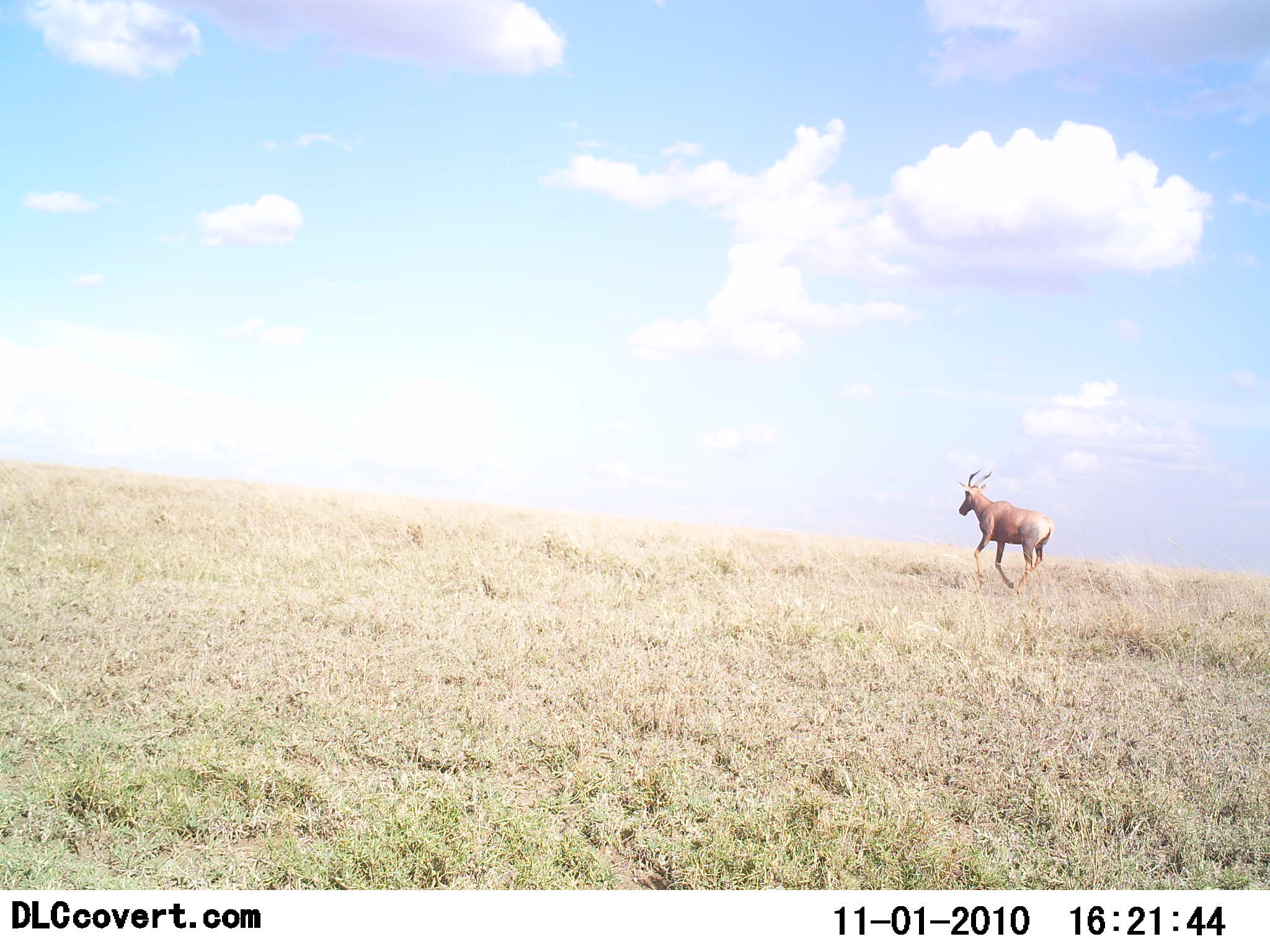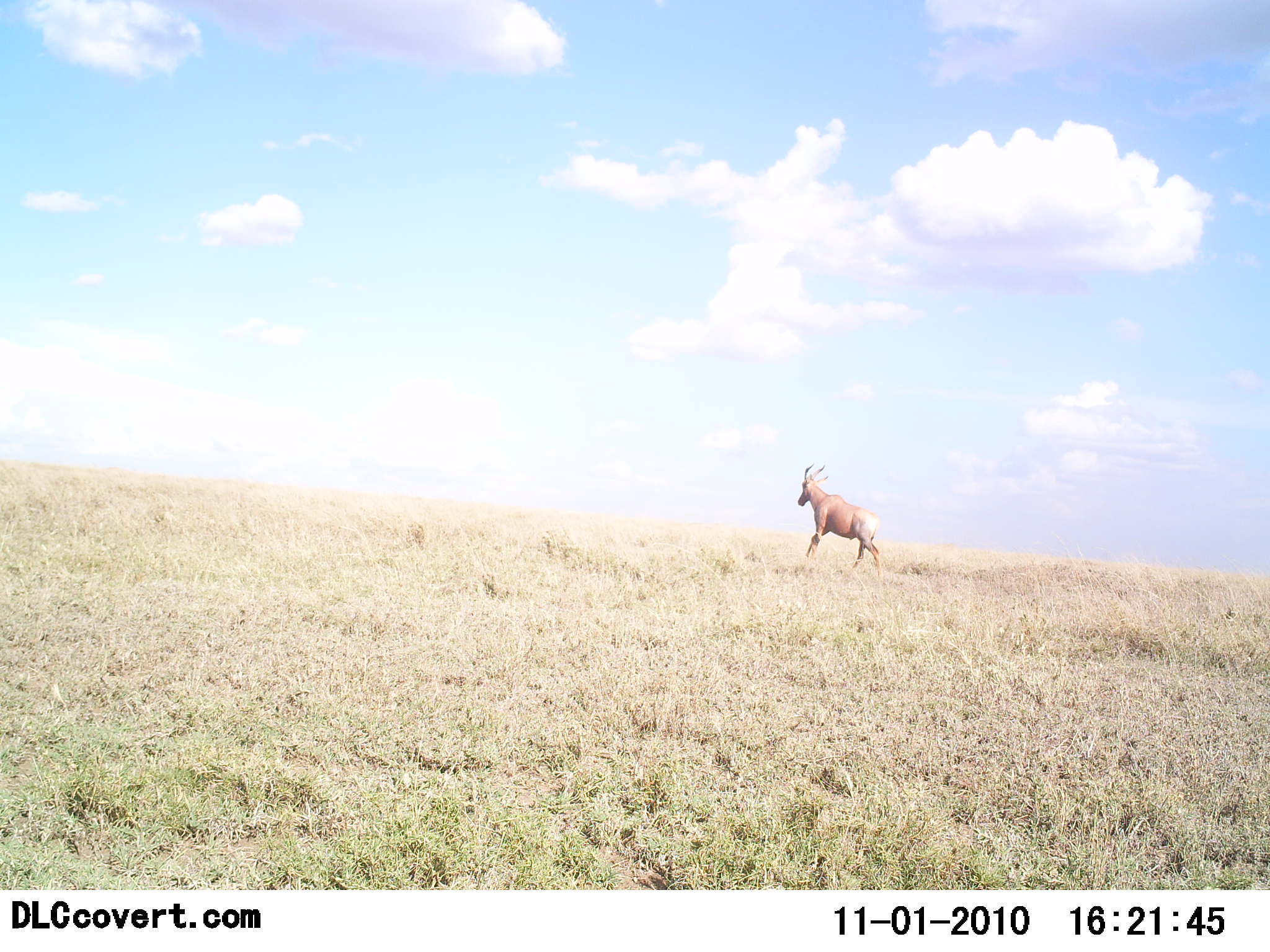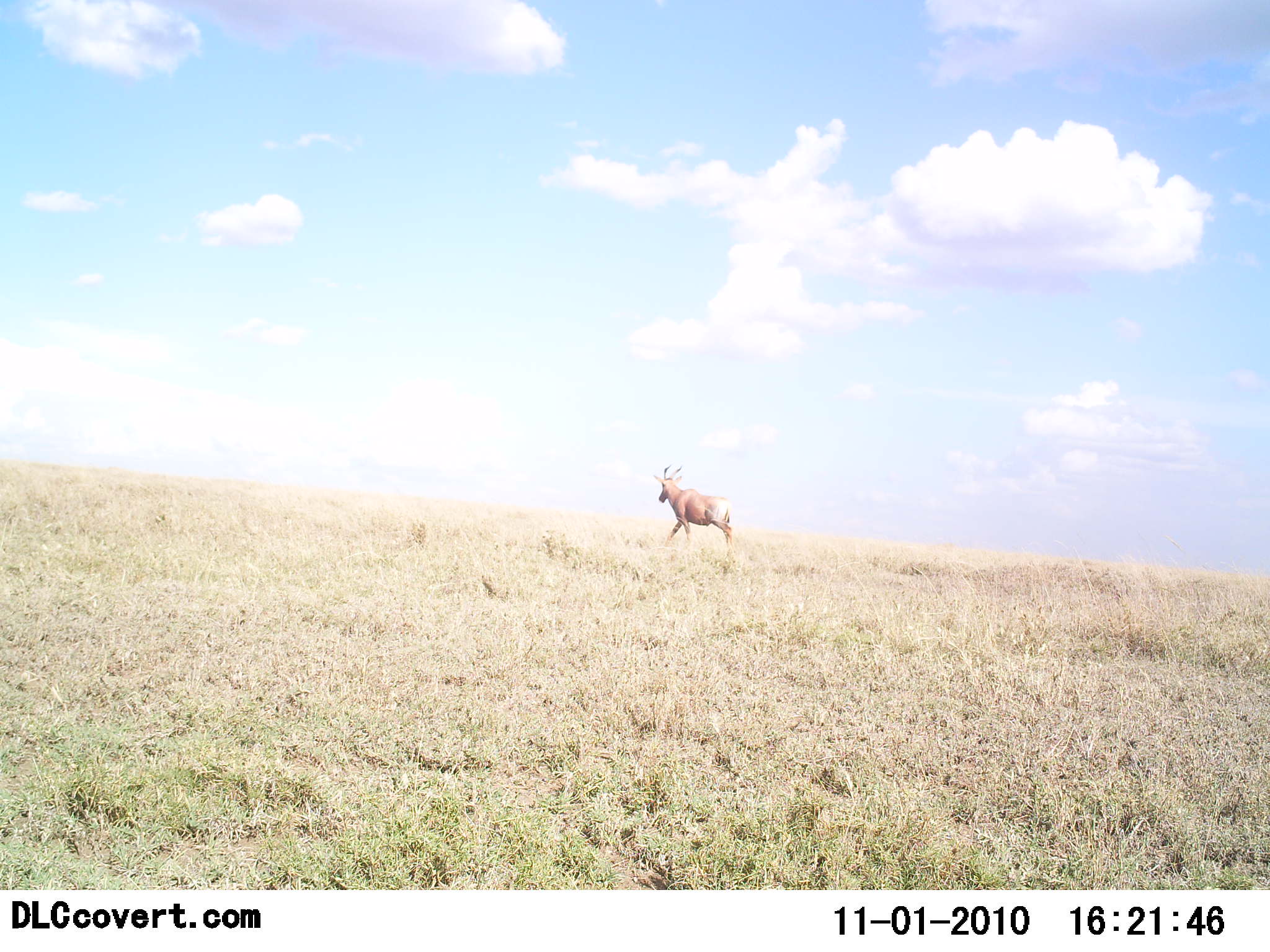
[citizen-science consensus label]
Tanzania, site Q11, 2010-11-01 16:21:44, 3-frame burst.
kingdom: Animalia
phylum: Chordata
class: Mammalia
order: Artiodactyla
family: Bovidae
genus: Damaliscus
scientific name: Damaliscus lunatus jimela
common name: topi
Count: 1.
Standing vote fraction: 0%.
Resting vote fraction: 0%.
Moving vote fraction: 91%.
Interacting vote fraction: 9%.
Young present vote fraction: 0%.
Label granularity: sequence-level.